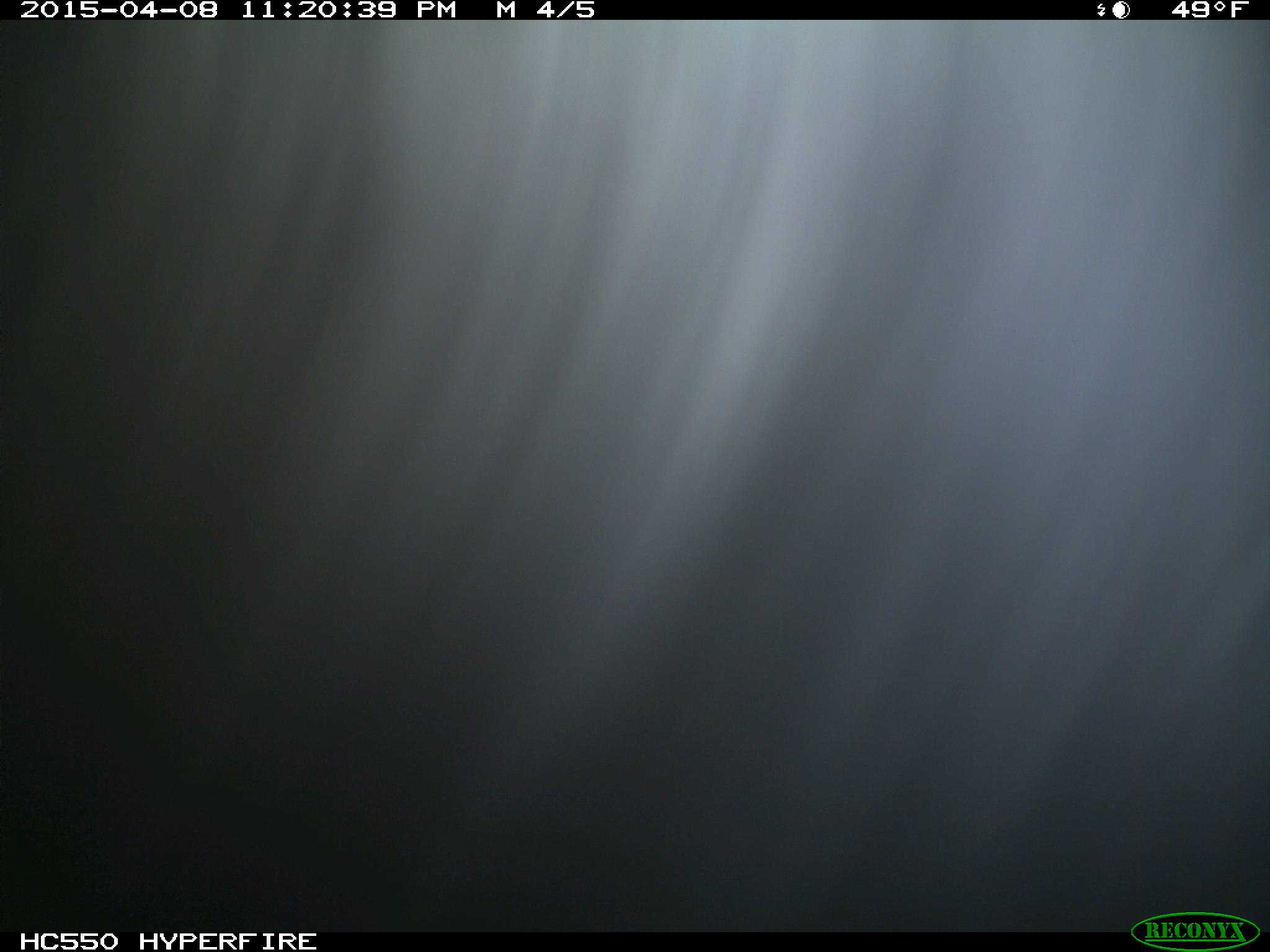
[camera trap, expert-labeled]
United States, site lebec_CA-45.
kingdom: Animalia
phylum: Chordata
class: Mammalia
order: Artiodactyla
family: Bovidae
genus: Bos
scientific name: Bos taurus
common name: domestic cow